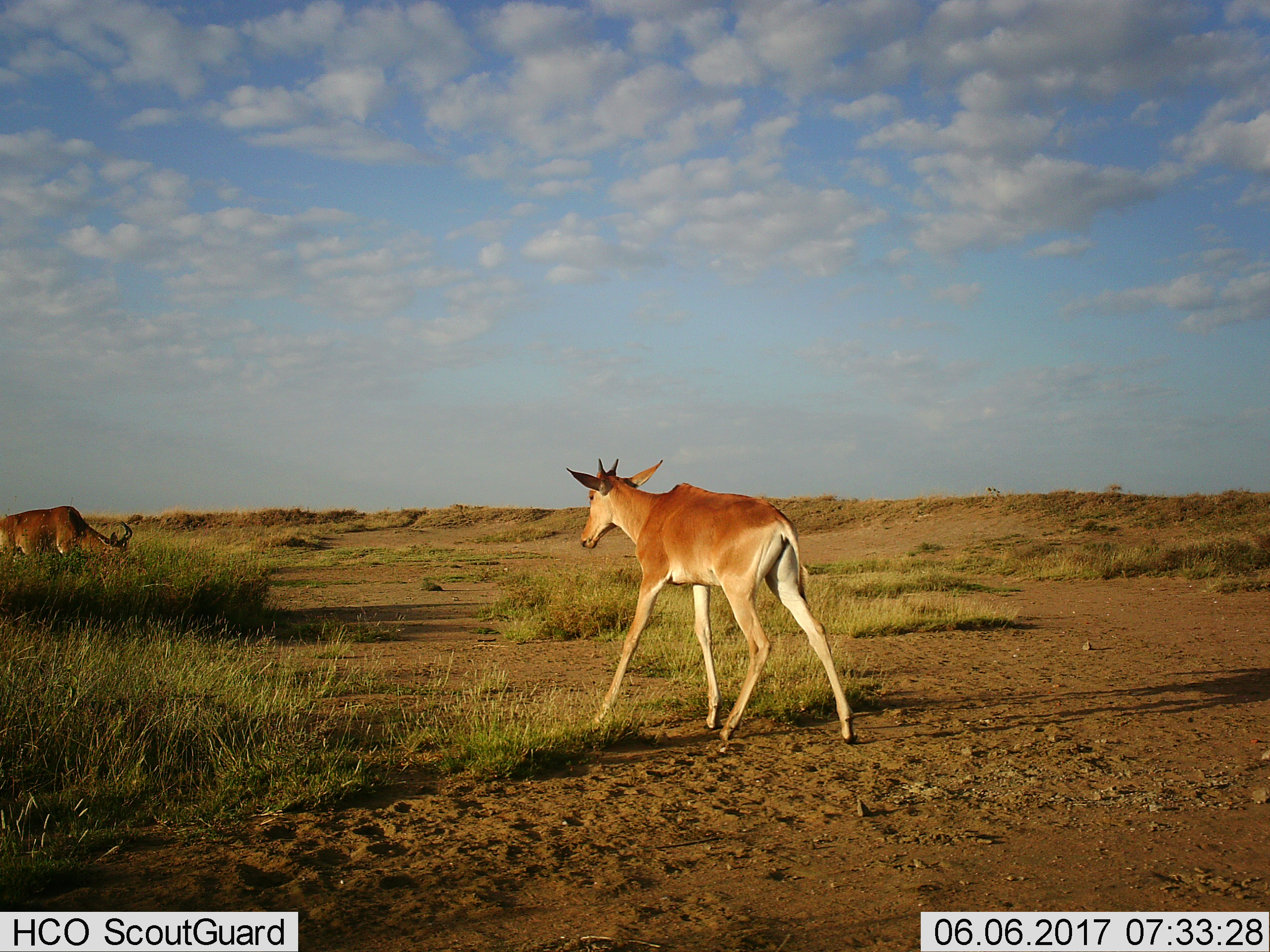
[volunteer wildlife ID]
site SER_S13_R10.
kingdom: Animalia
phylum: Chordata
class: Mammalia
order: Artiodactyla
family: Bovidae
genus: Alcelaphus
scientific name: Alcelaphus buselaphus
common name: hartebeest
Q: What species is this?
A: Hartebeest (Alcelaphus buselaphus).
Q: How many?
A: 2.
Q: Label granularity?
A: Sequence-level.